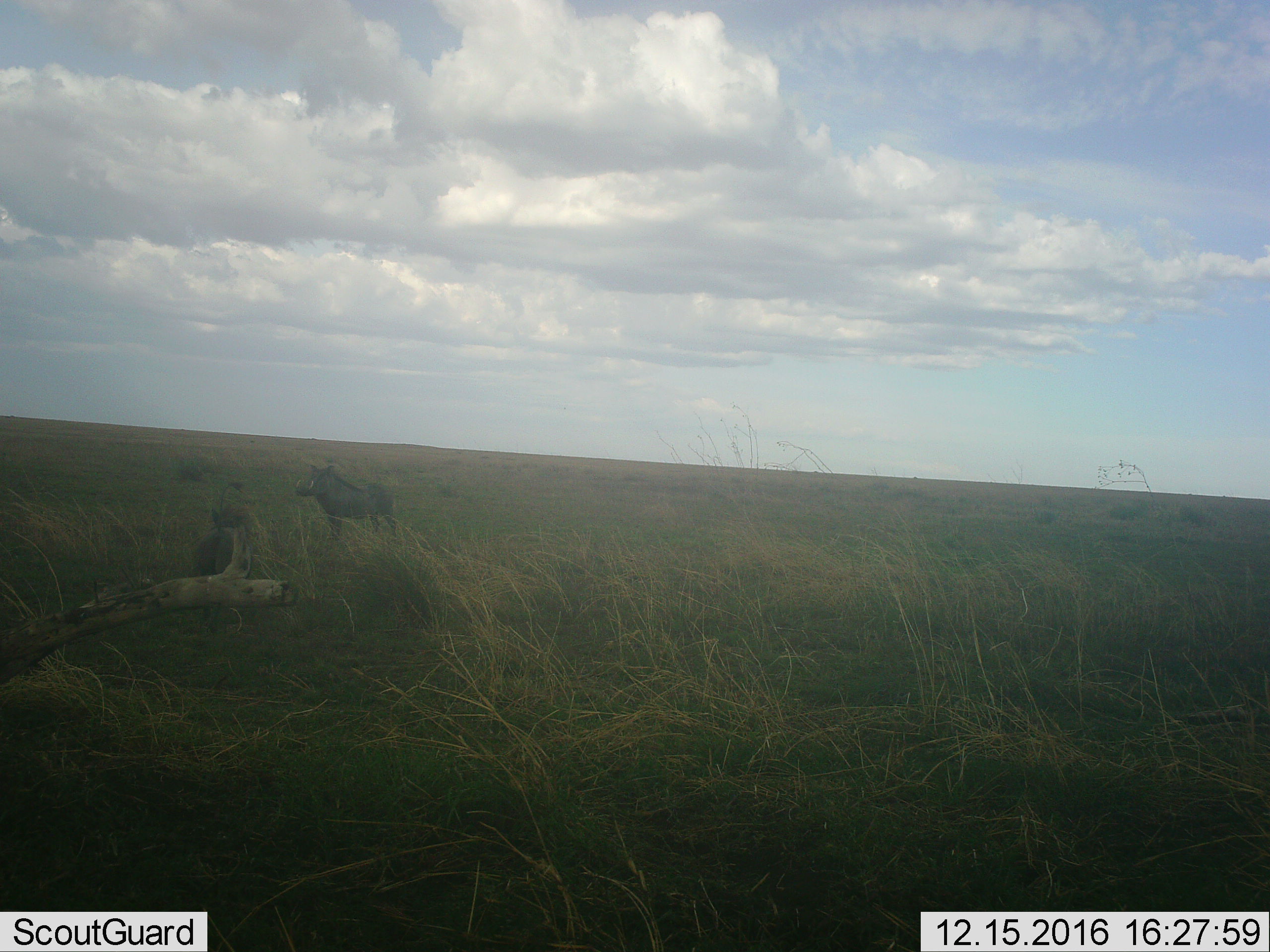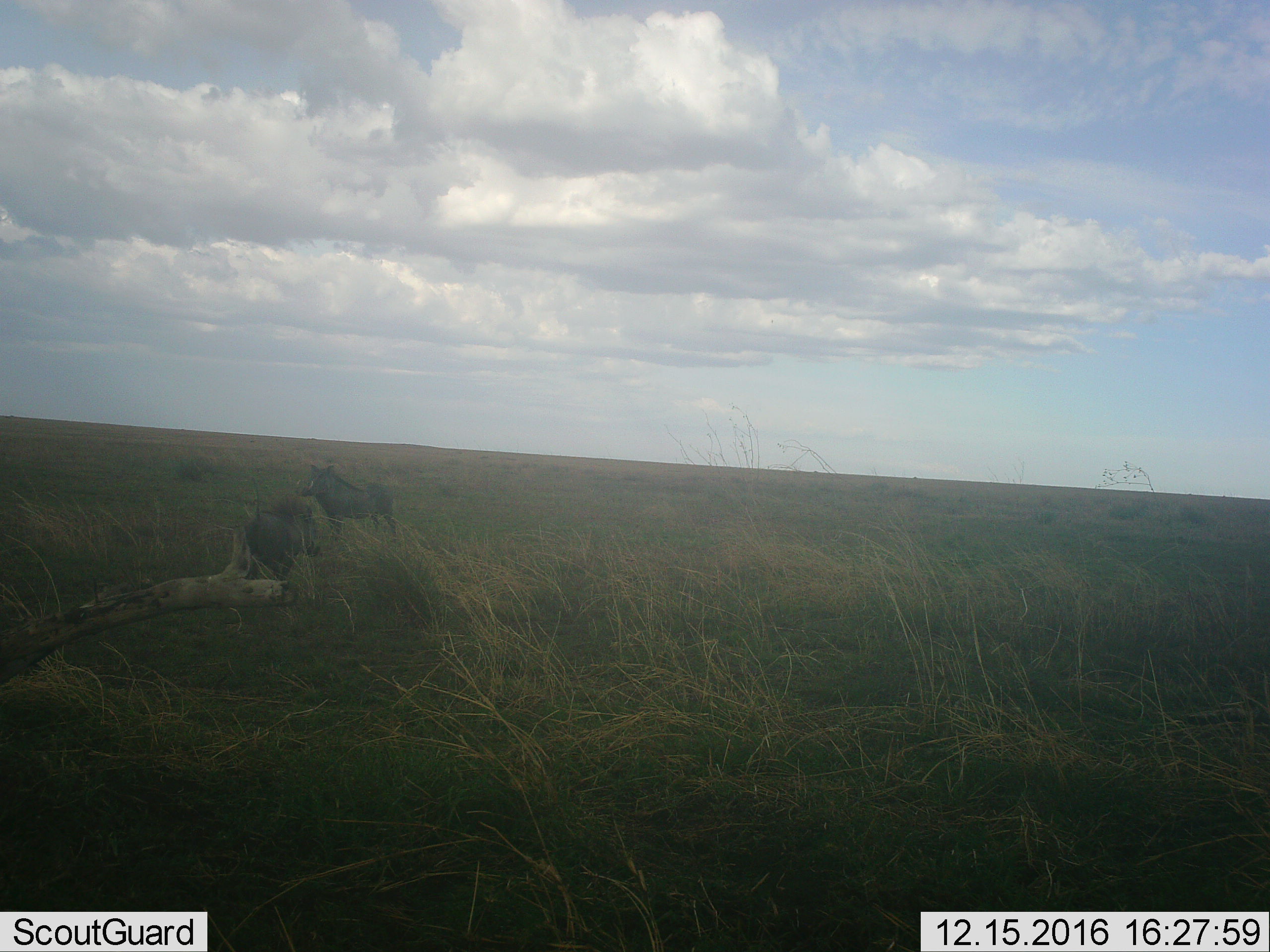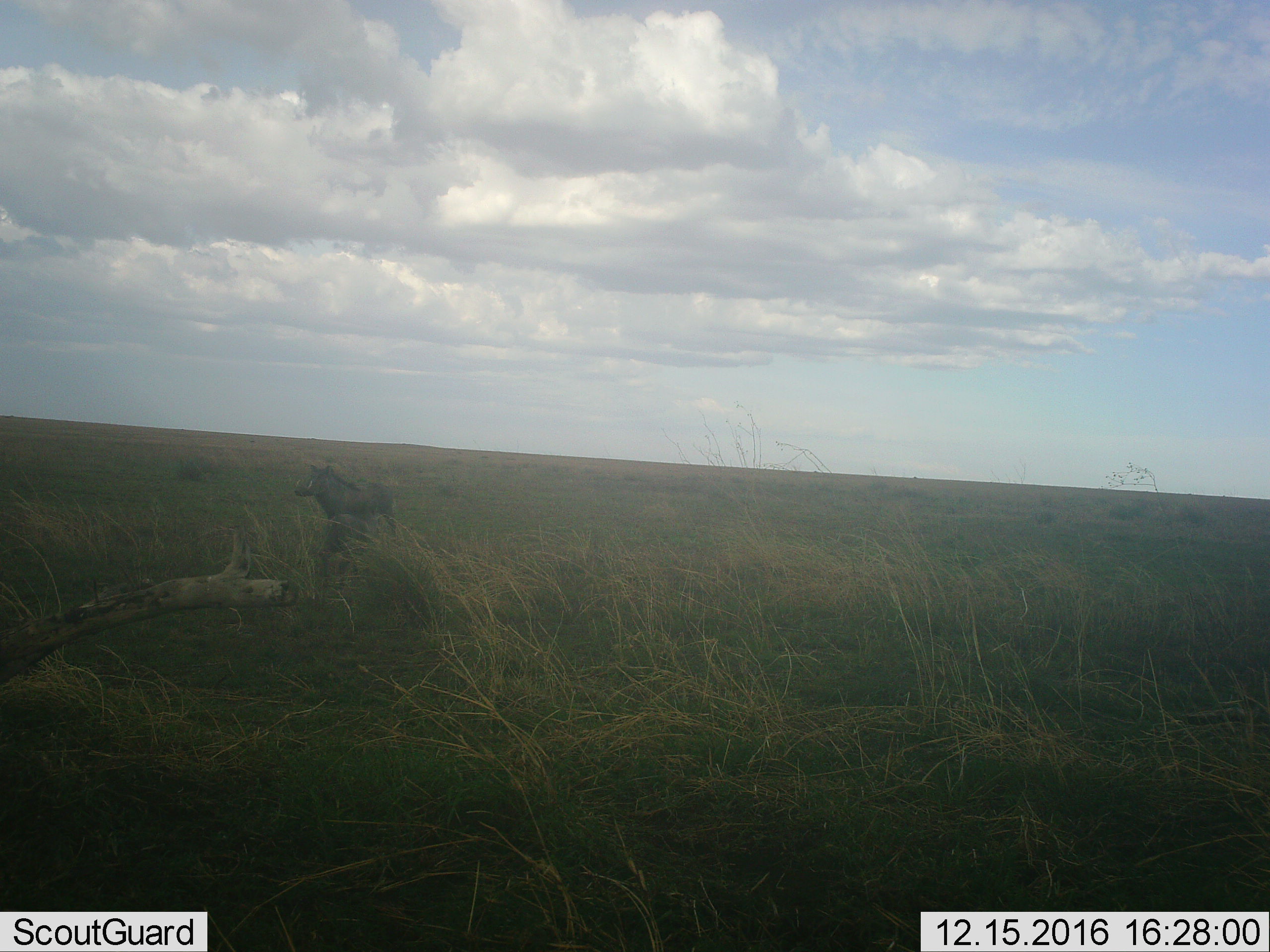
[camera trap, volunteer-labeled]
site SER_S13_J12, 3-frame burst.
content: unidentified animal